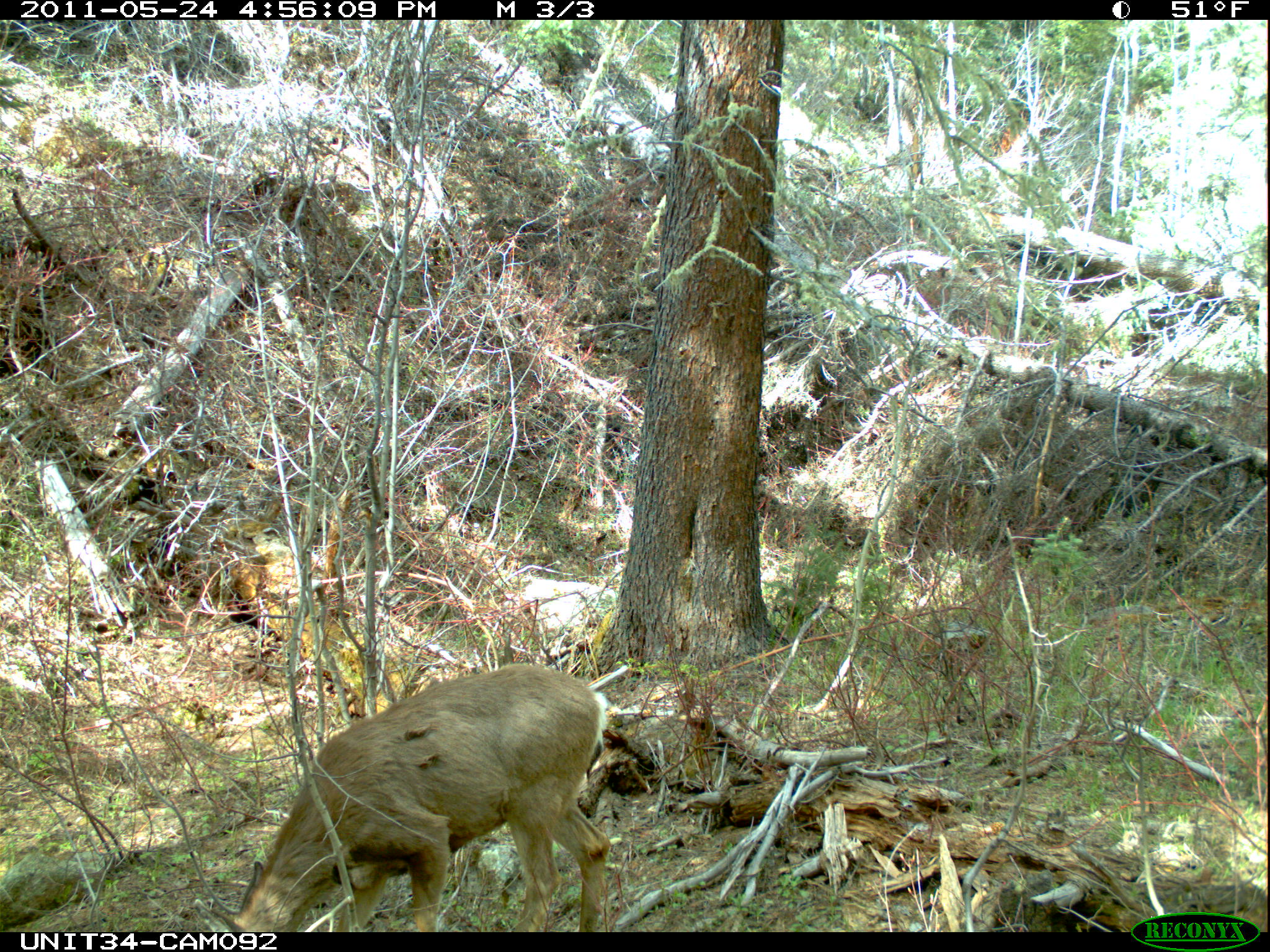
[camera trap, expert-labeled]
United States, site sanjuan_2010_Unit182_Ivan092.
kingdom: Animalia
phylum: Chordata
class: Mammalia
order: Artiodactyla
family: Cervidae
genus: Odocoileus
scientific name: Odocoileus hemionus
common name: mule deer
Odocoileus hemionus (mule deer).